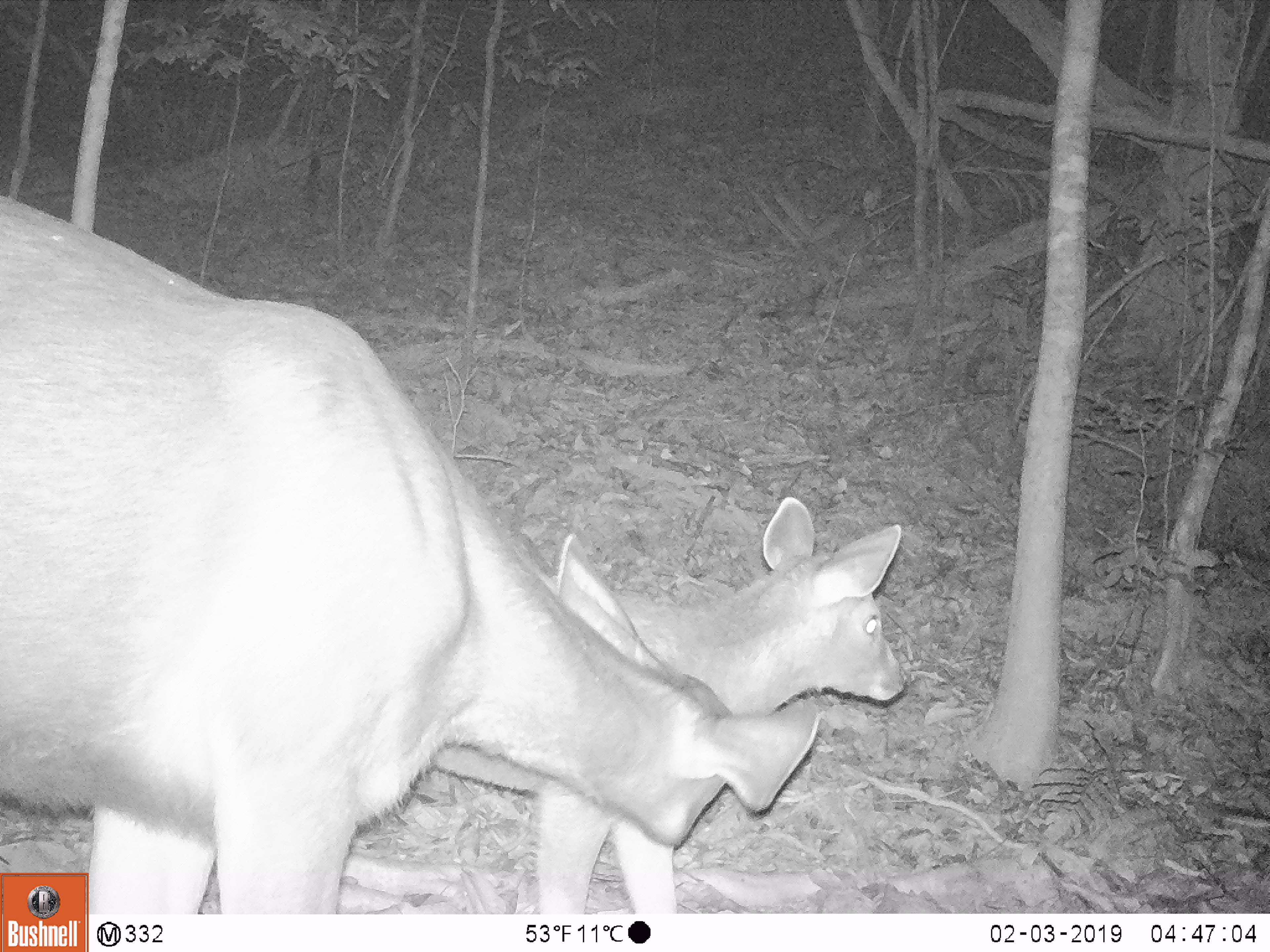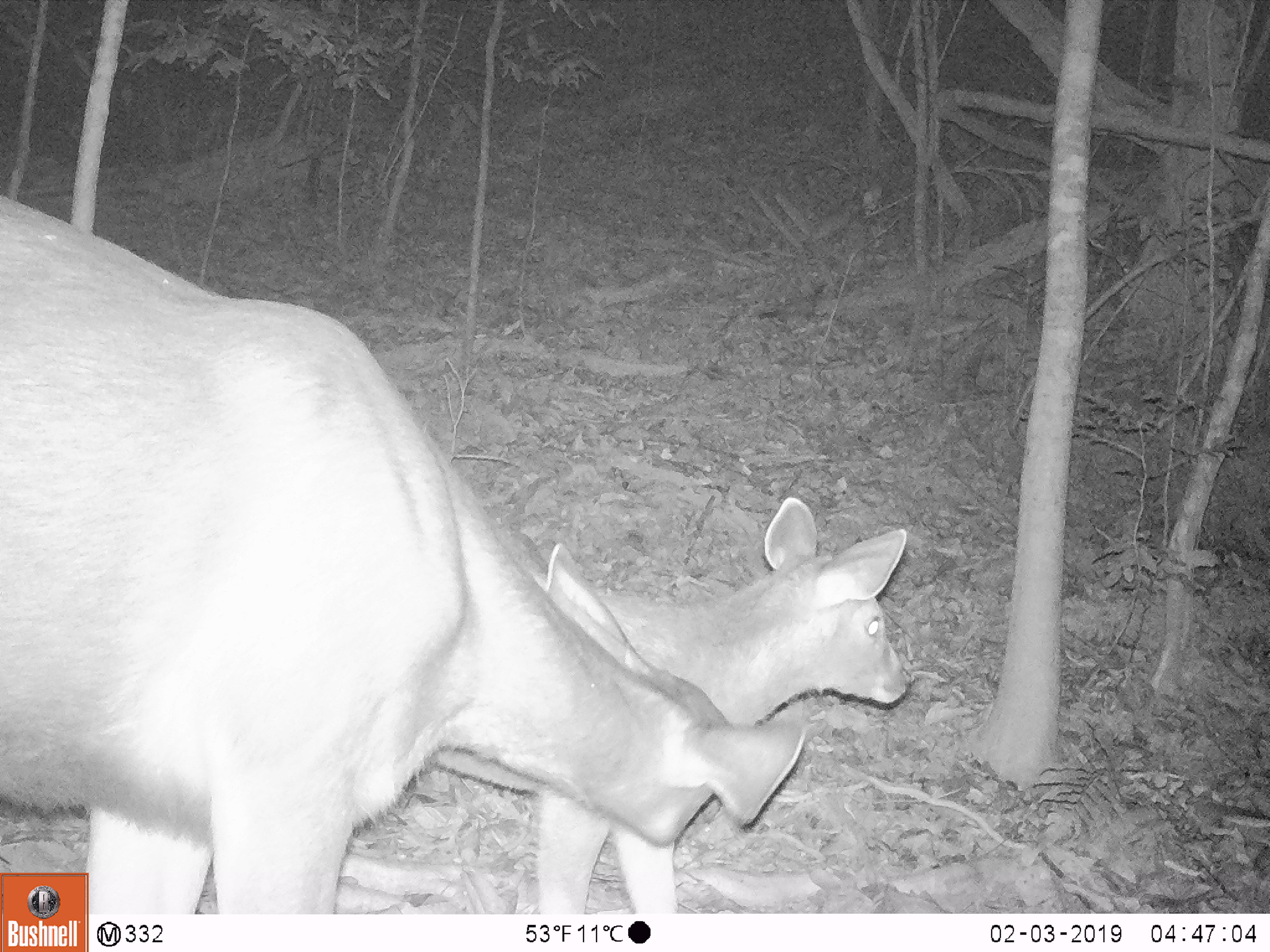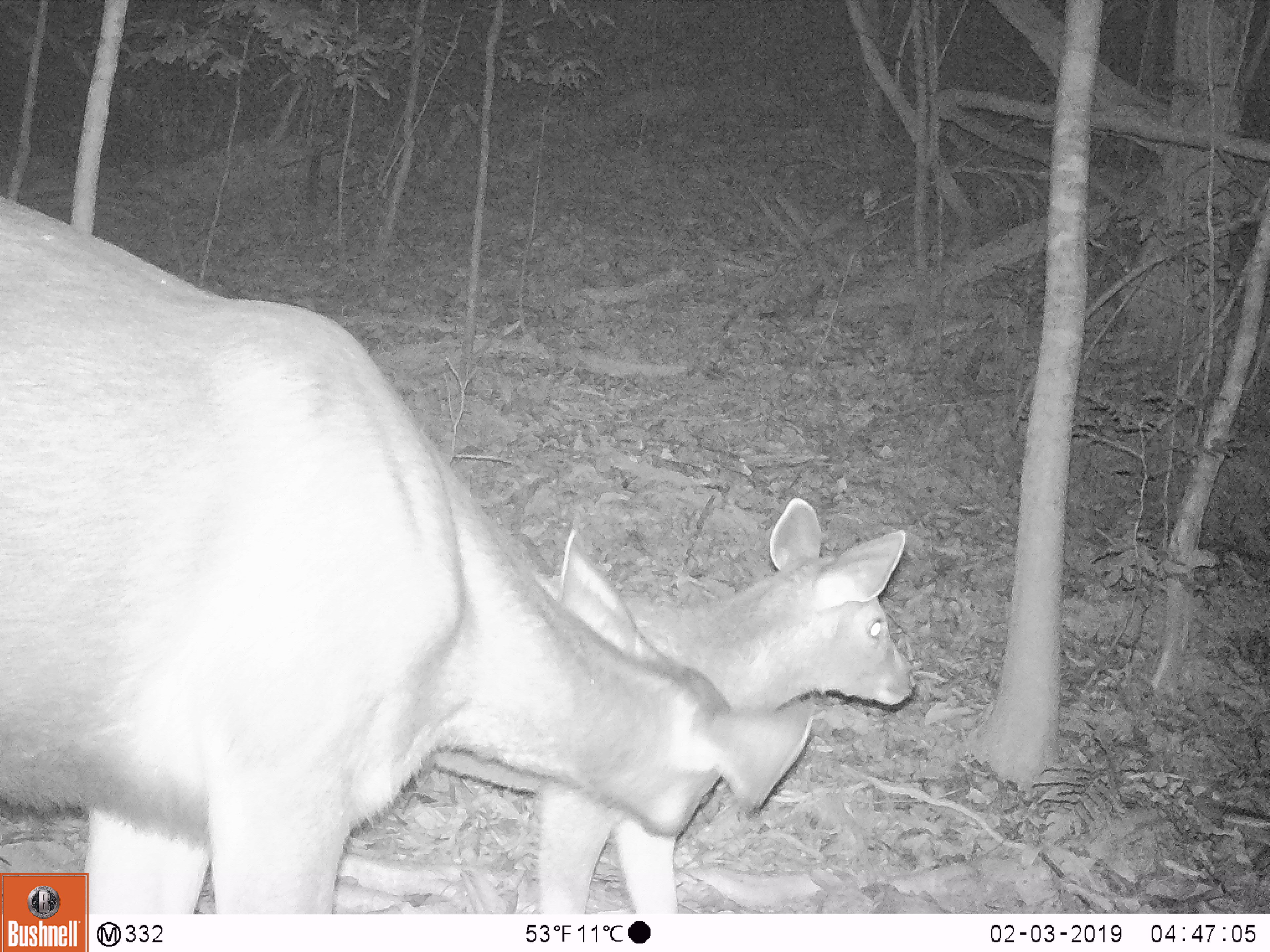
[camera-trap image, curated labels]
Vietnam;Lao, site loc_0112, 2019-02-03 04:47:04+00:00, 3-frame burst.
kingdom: Animalia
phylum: Chordata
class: Mammalia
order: Artiodactyla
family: Cervidae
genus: Rusa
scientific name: Rusa unicolor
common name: sambar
Sambar (Rusa unicolor). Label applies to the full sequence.